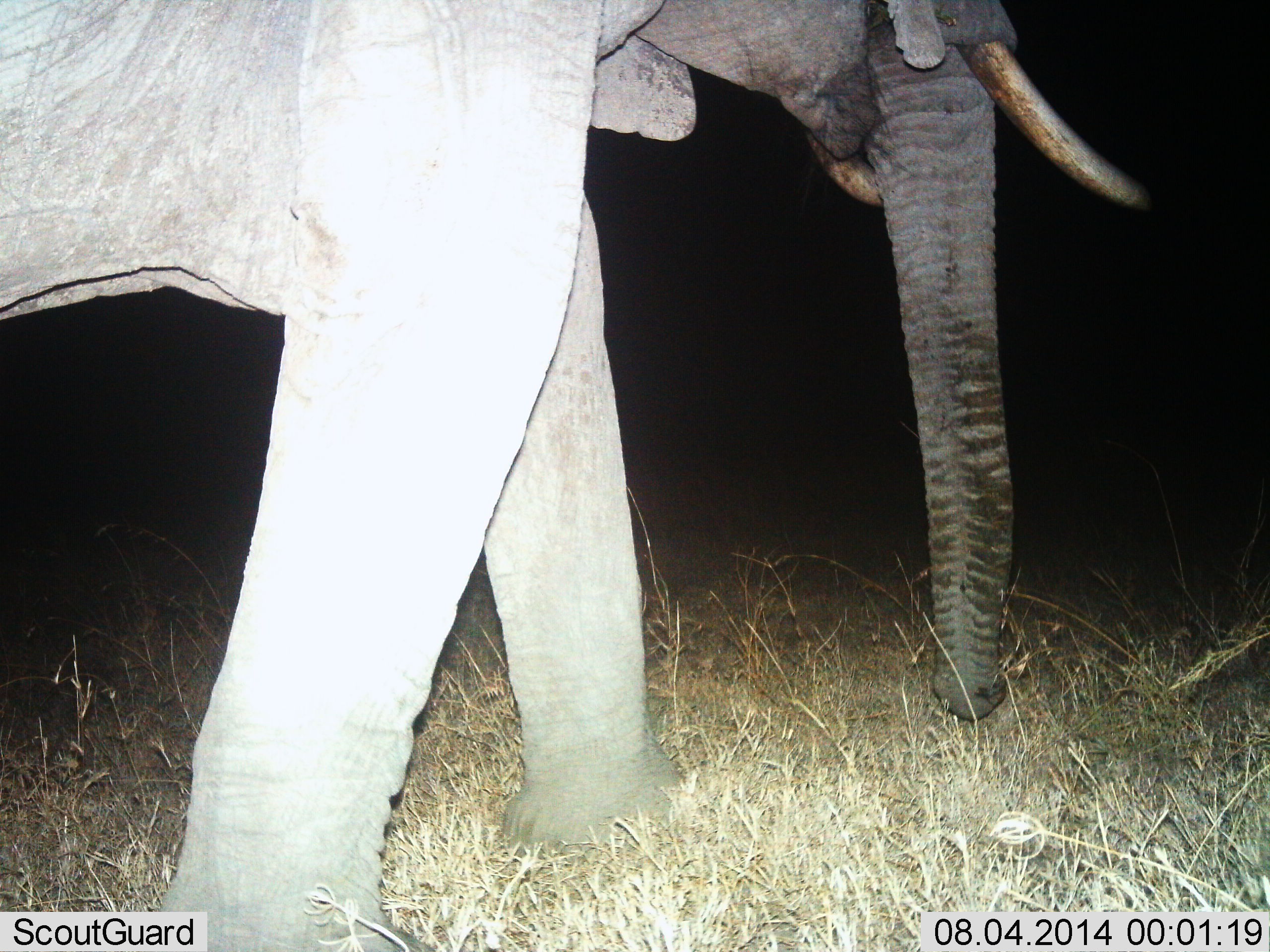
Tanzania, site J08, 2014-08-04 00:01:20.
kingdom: Animalia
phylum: Chordata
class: Mammalia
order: Proboscidea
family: Elephantidae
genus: Loxodonta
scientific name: Loxodonta africana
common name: african bush elephant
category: elephant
Elephant (african bush elephant) (Loxodonta africana), count 1. Behavior (volunteer vote fractions): standing 30%, resting 0%, moving 70%, interacting 0%. Young present (vote fraction): 0%. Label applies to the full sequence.